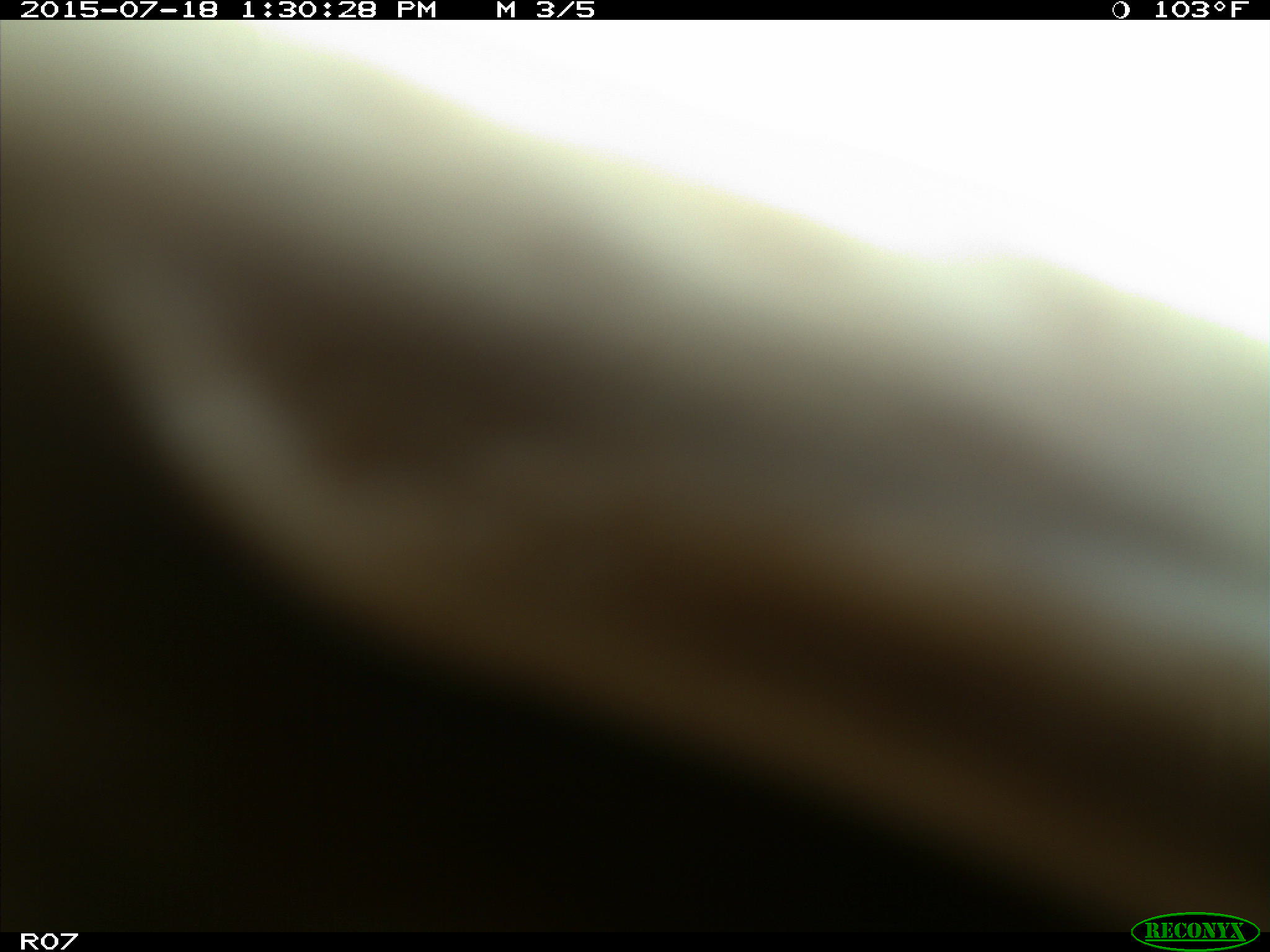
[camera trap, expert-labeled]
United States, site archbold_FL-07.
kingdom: Animalia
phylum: Chordata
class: Mammalia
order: Artiodactyla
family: Bovidae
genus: Bos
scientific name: Bos taurus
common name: domestic cow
Bos taurus (domestic cow).